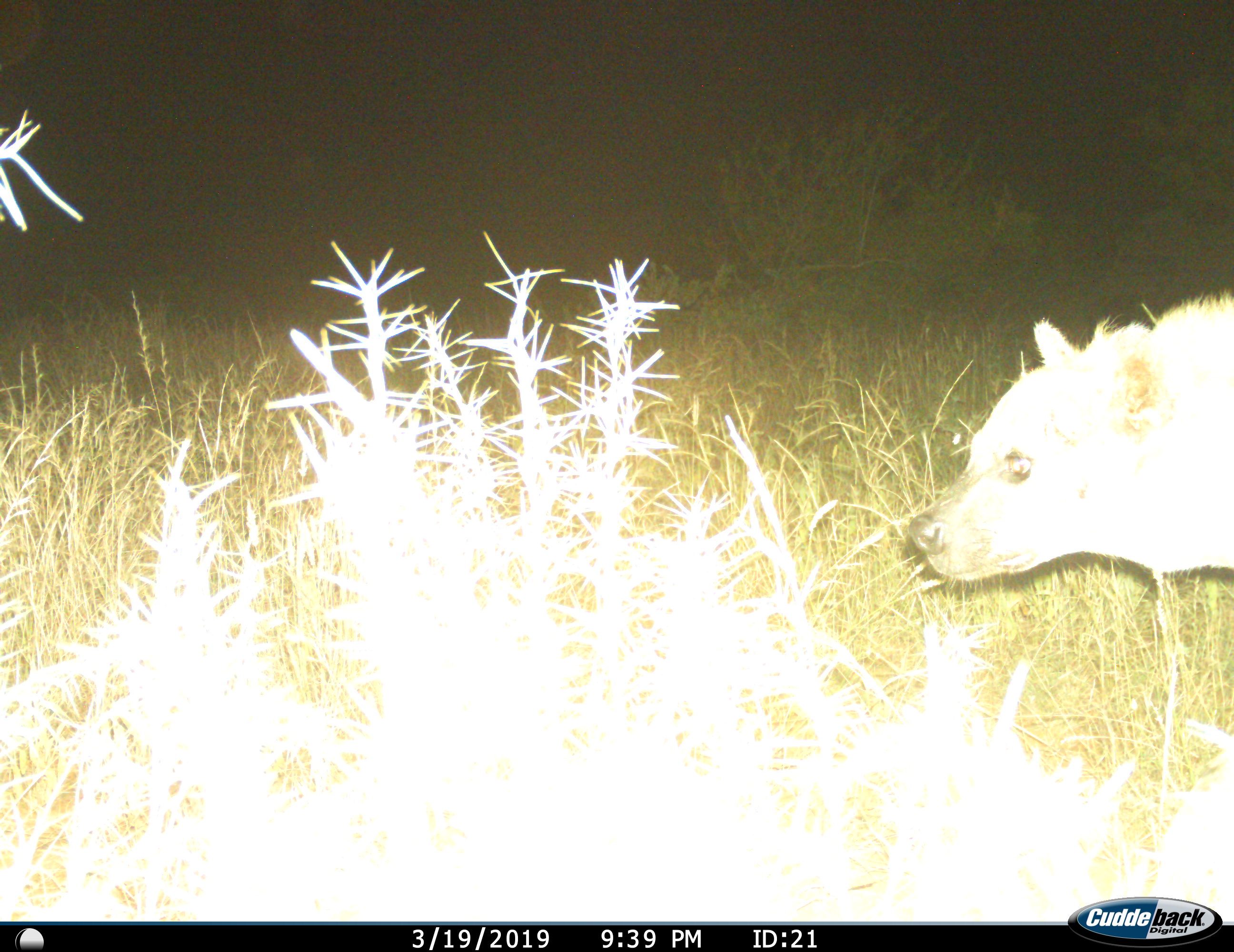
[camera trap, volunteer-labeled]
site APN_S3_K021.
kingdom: Animalia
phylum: Chordata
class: Mammalia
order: Carnivora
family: Hyaenidae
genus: Crocuta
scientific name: Crocuta crocuta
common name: spotted hyena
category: hyenaspotted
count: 1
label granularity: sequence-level